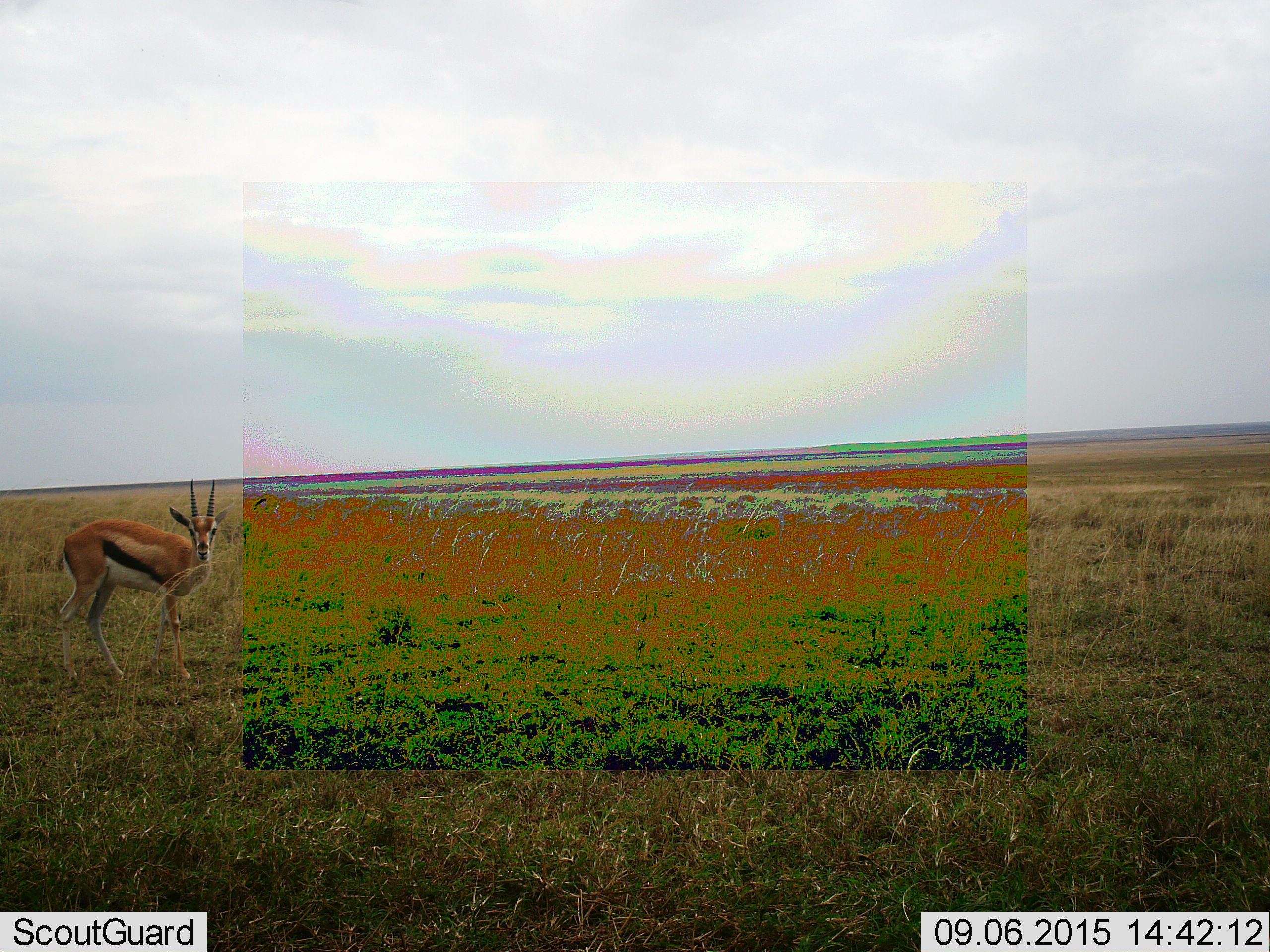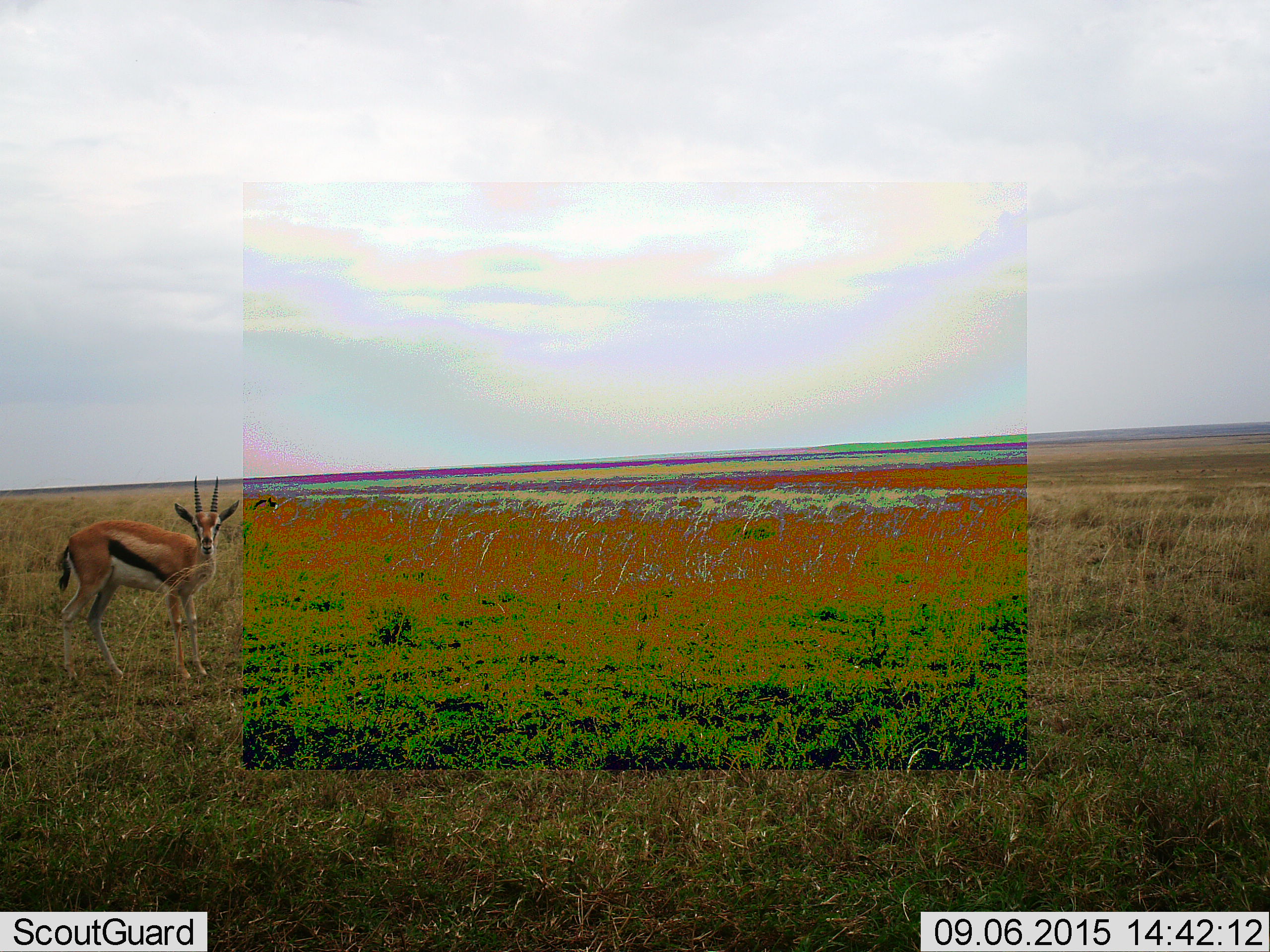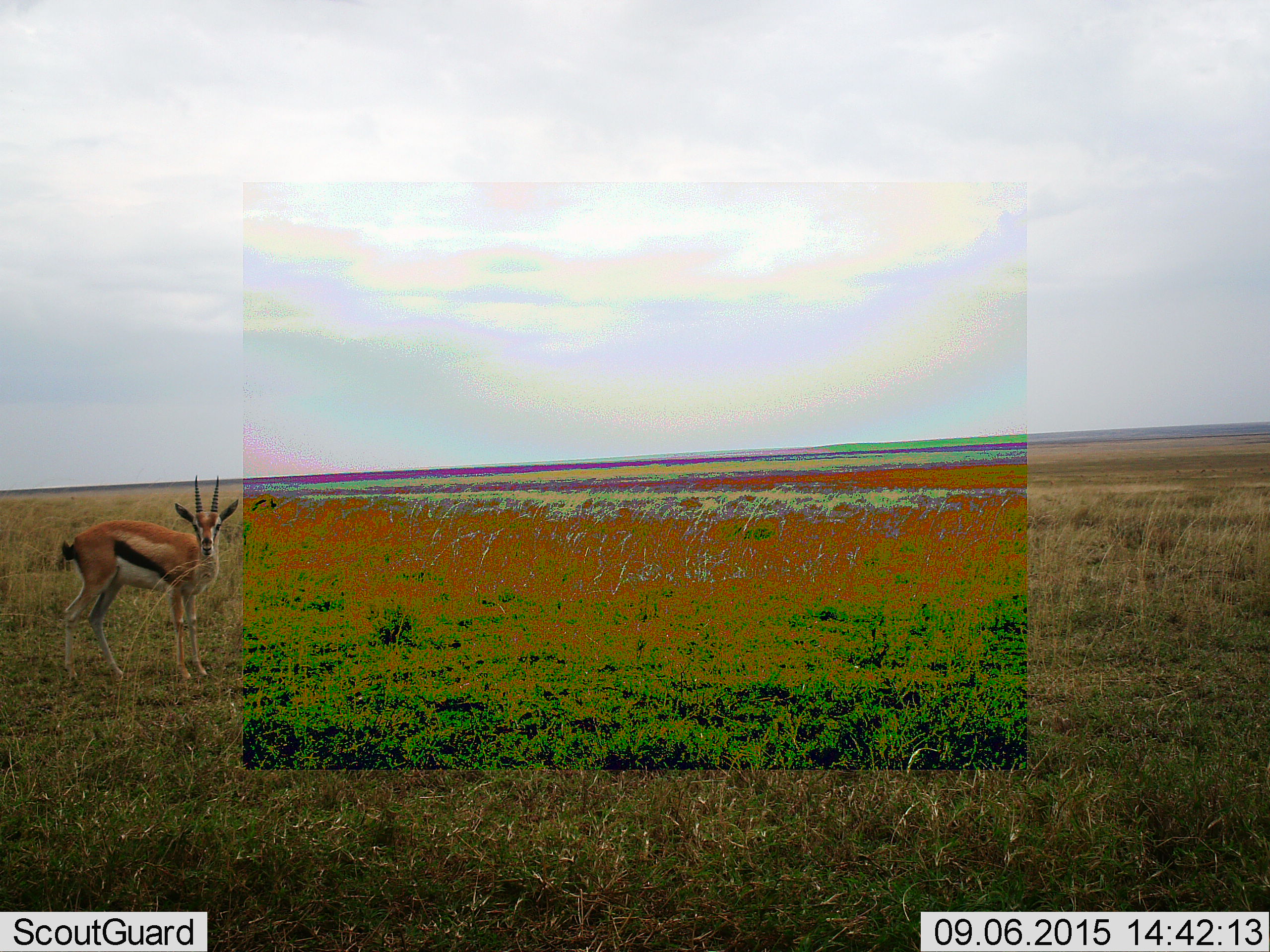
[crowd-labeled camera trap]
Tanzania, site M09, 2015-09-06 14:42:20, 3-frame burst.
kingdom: Animalia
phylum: Chordata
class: Mammalia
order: Artiodactyla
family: Bovidae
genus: Eudorcas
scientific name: Eudorcas thomsonii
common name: thomson's gazelle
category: gazellethomsons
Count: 1.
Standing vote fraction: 100%.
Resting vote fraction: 0%.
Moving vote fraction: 12%.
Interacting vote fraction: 0%.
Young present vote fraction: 0%.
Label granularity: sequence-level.